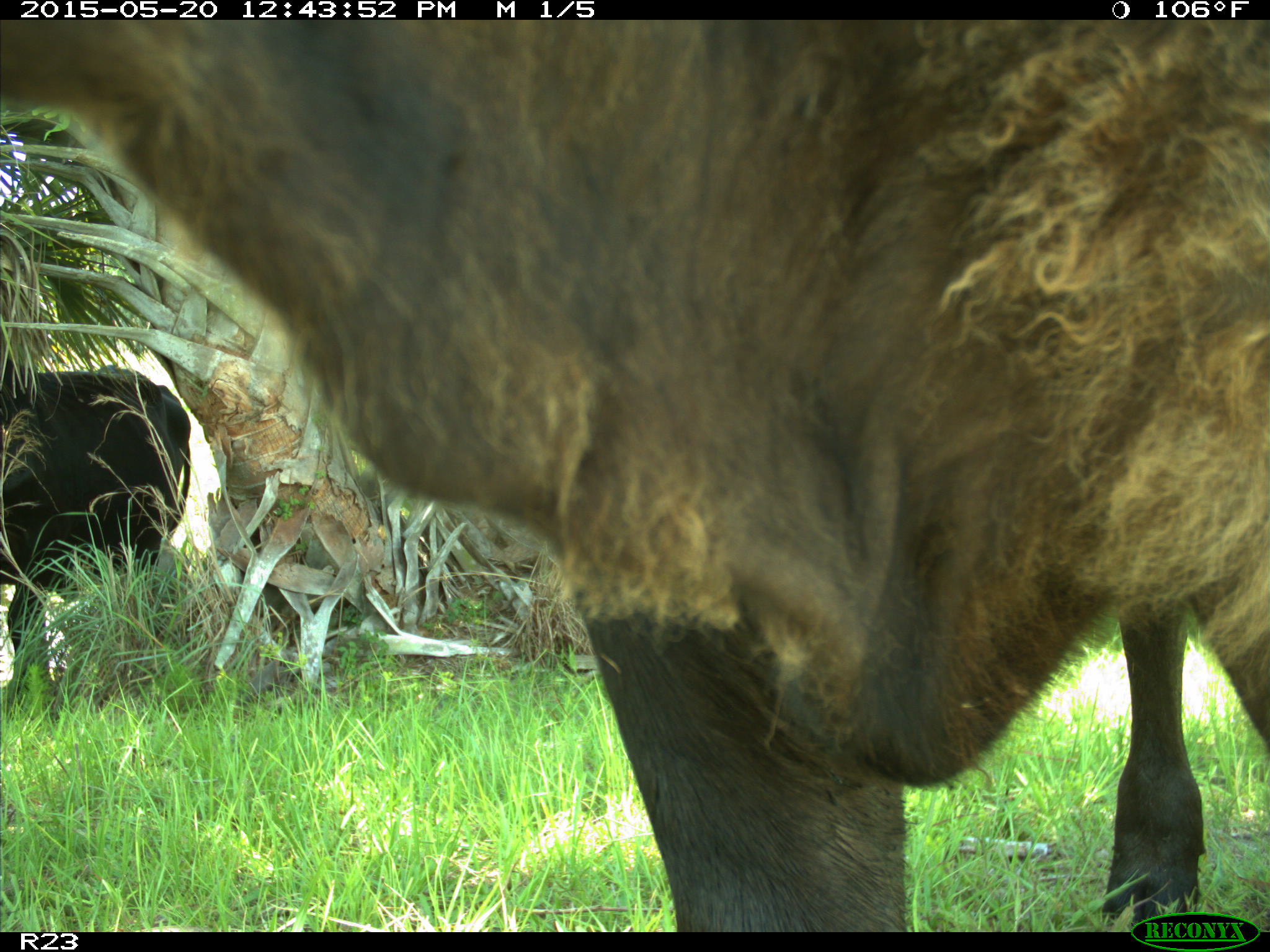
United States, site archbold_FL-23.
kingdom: Animalia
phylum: Chordata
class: Mammalia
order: Artiodactyla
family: Bovidae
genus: Bos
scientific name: Bos taurus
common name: domestic cow